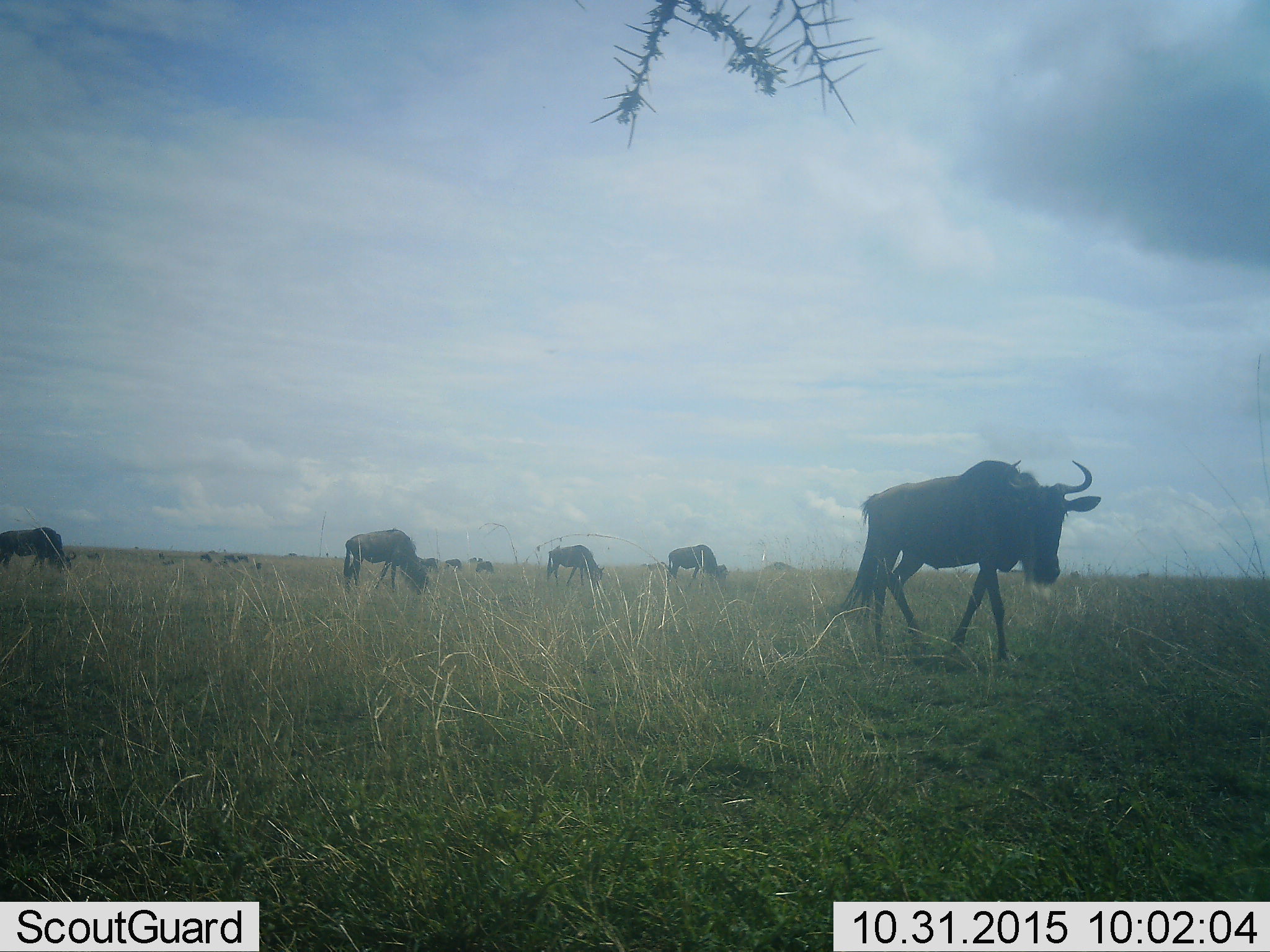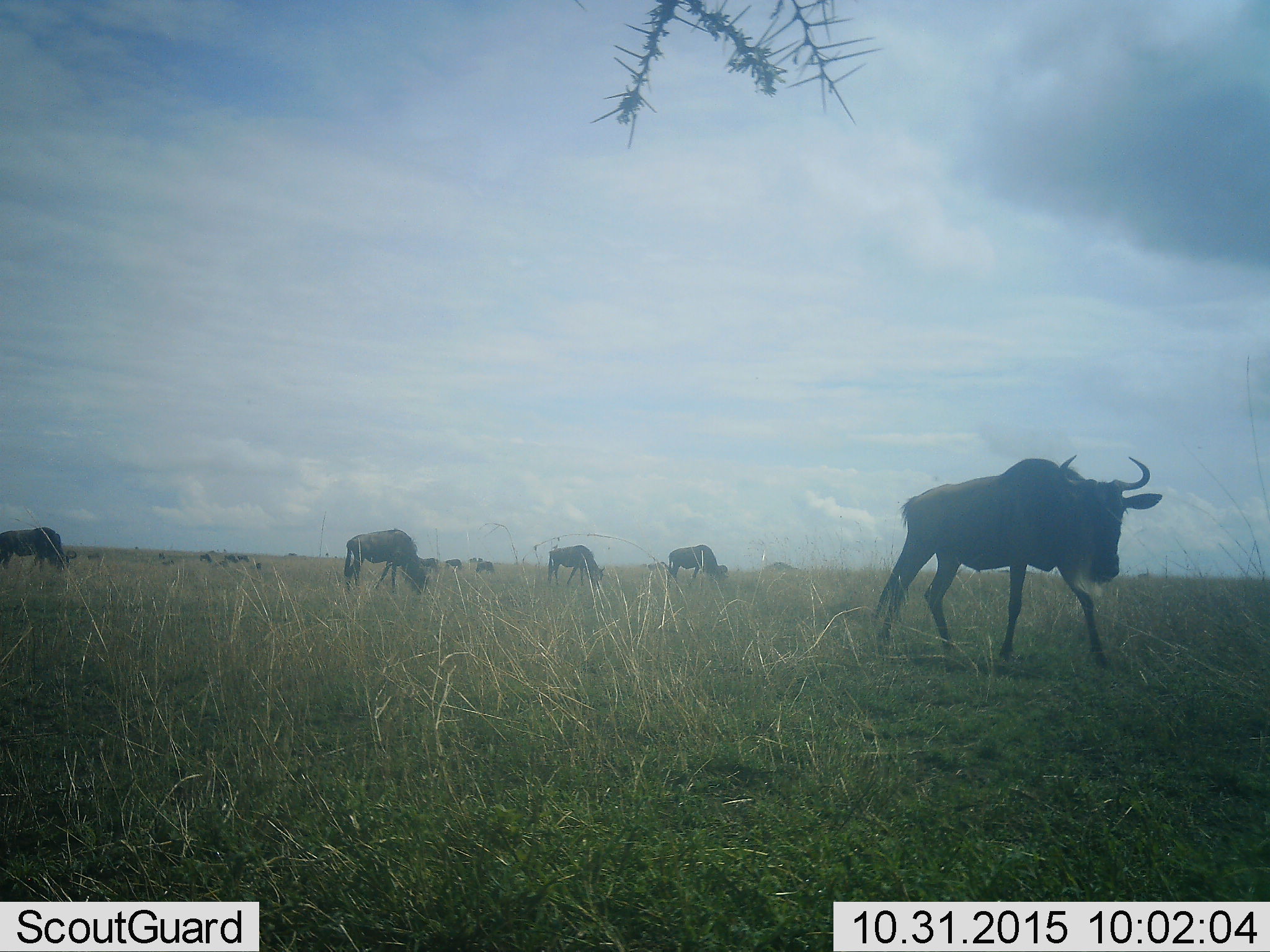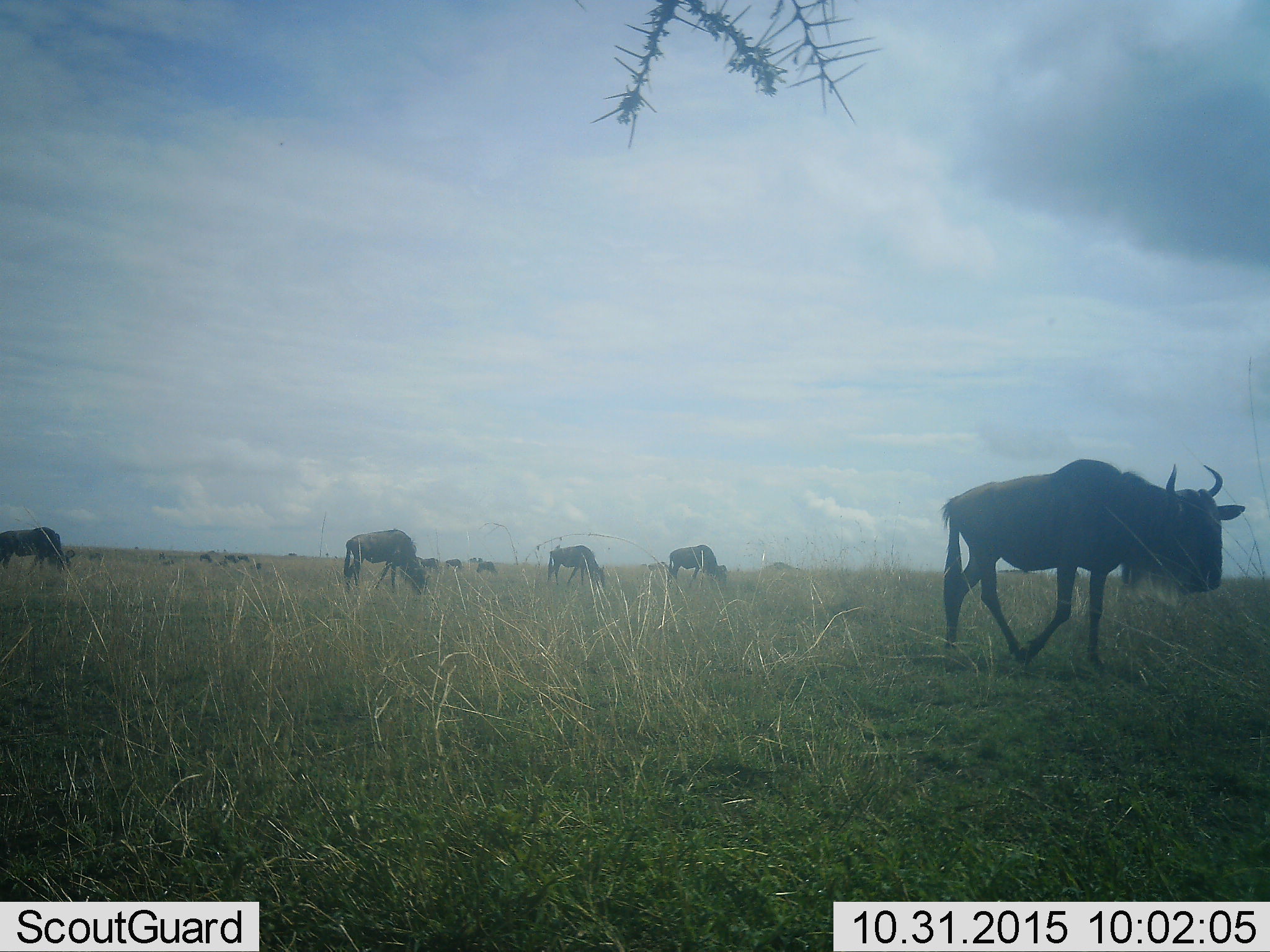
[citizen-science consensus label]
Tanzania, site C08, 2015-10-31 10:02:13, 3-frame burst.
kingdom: Animalia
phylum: Chordata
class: Mammalia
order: Artiodactyla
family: Bovidae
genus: Connochaetes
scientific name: Connochaetes taurinus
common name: blue wildebeest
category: wildebeest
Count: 11-50.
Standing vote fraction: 62%.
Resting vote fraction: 0%.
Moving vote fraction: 77%.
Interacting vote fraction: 8%.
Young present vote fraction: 8%.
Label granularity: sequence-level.